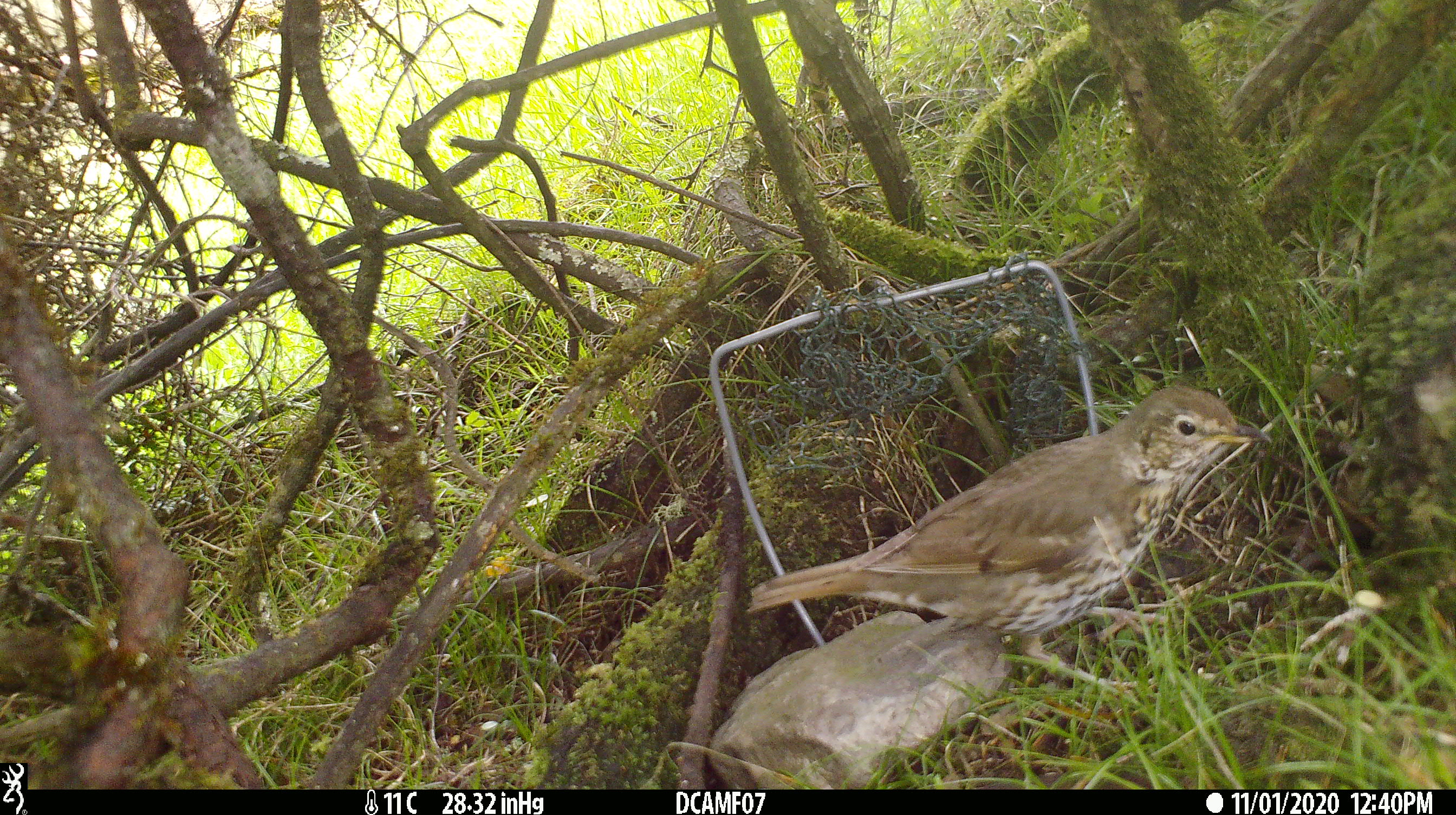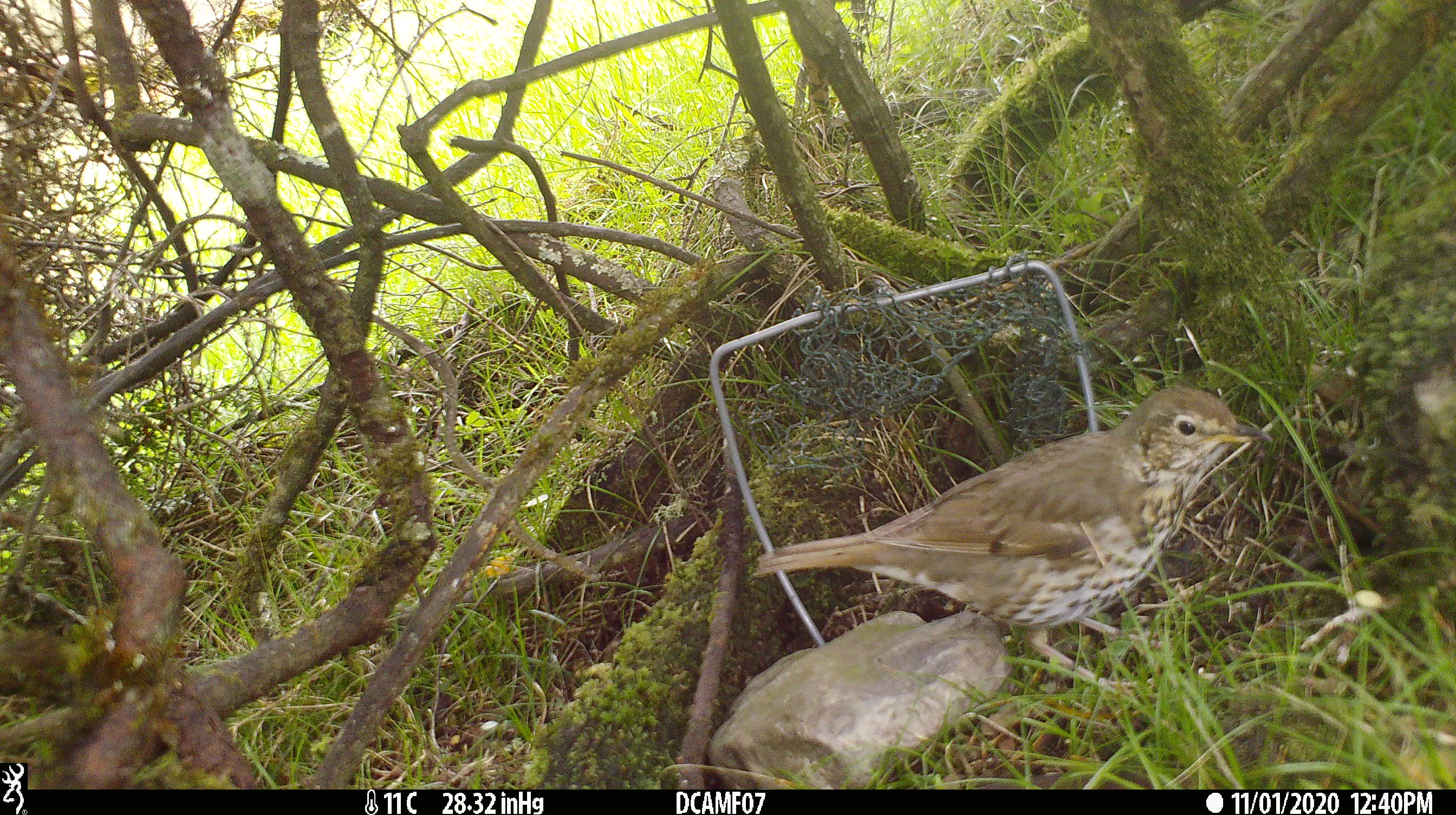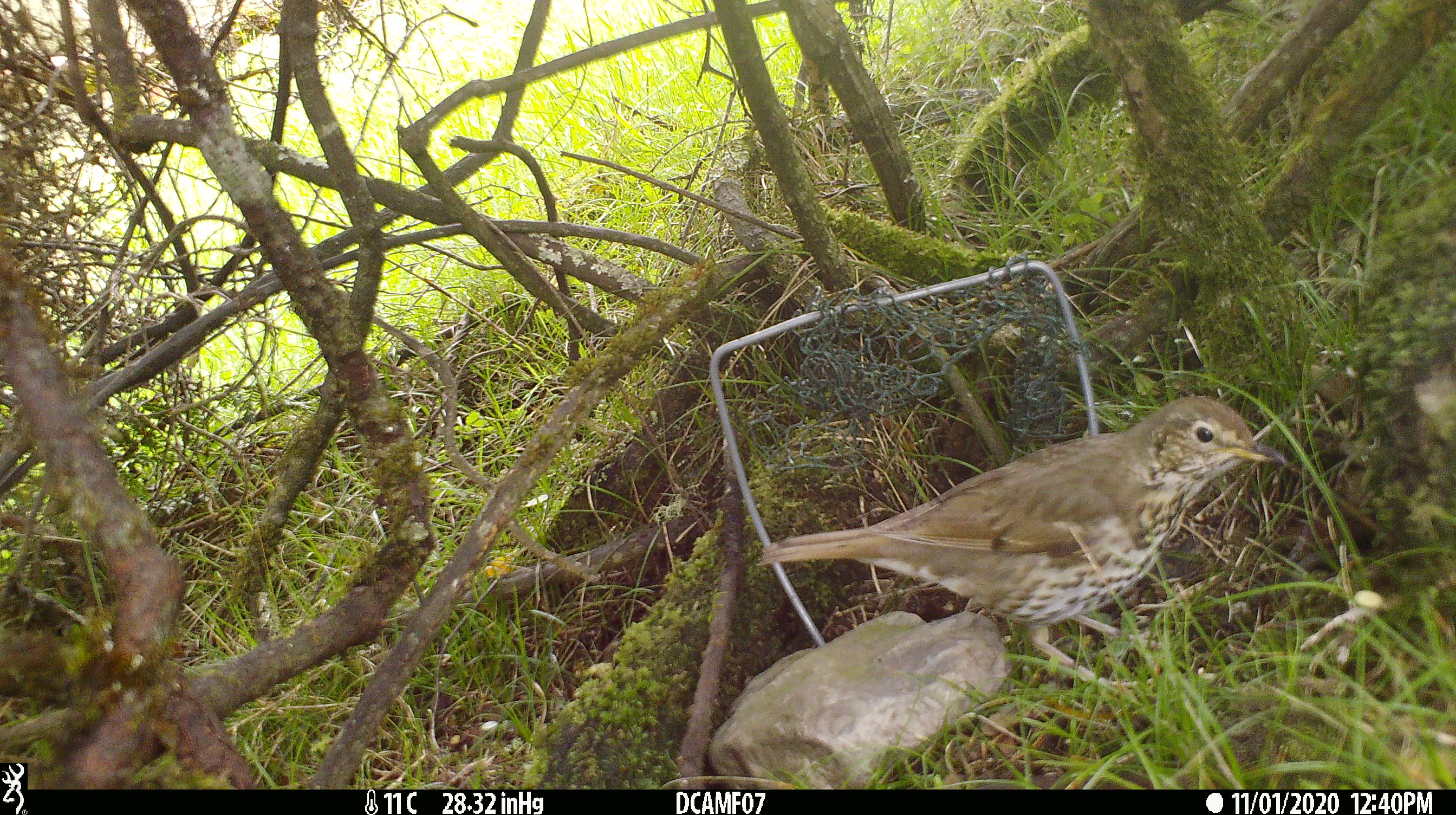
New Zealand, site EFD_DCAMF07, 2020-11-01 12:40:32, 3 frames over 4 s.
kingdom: Animalia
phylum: Chordata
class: Aves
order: Passeriformes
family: Turdidae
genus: Turdus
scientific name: Turdus philomelos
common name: song thrush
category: thrush